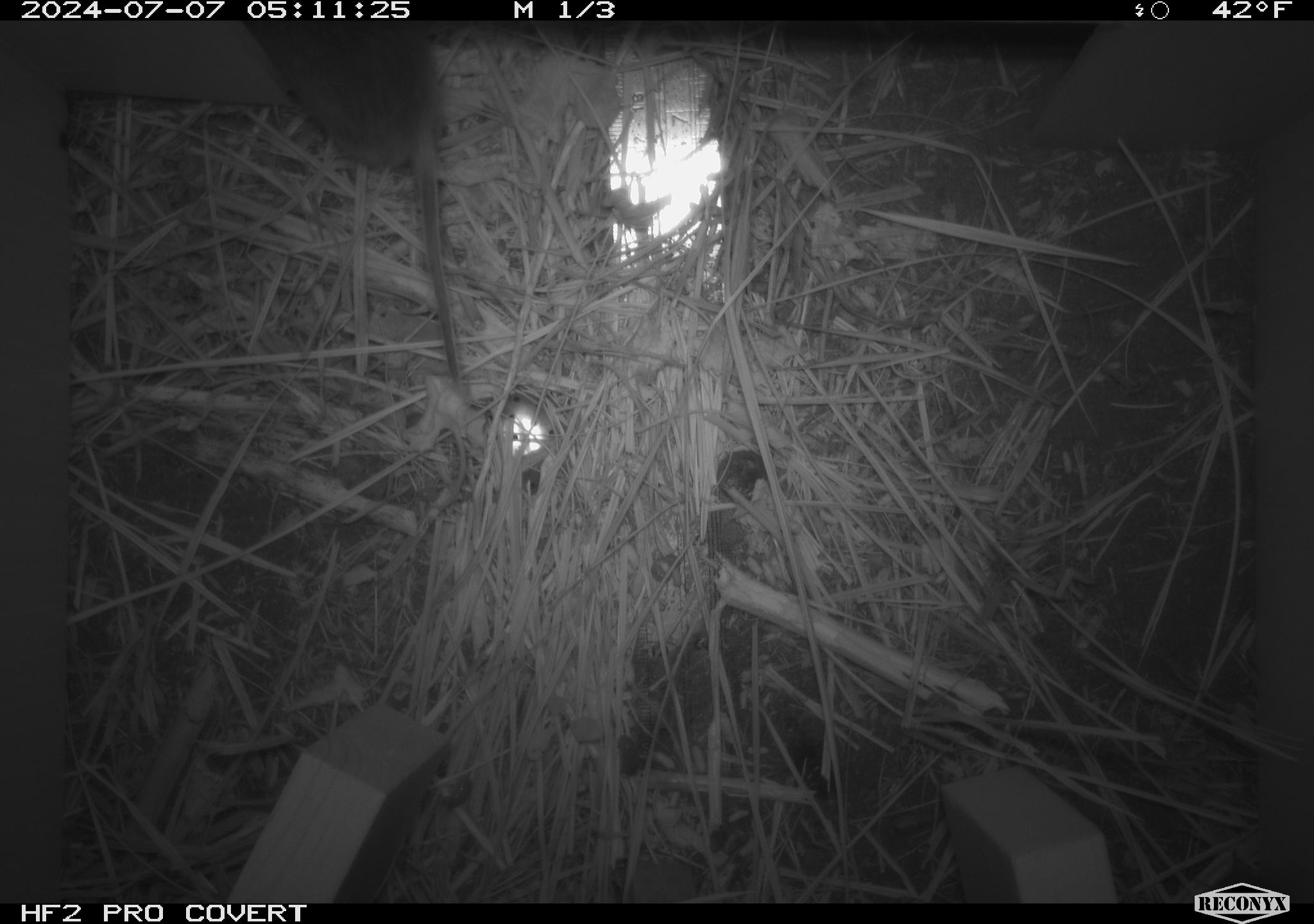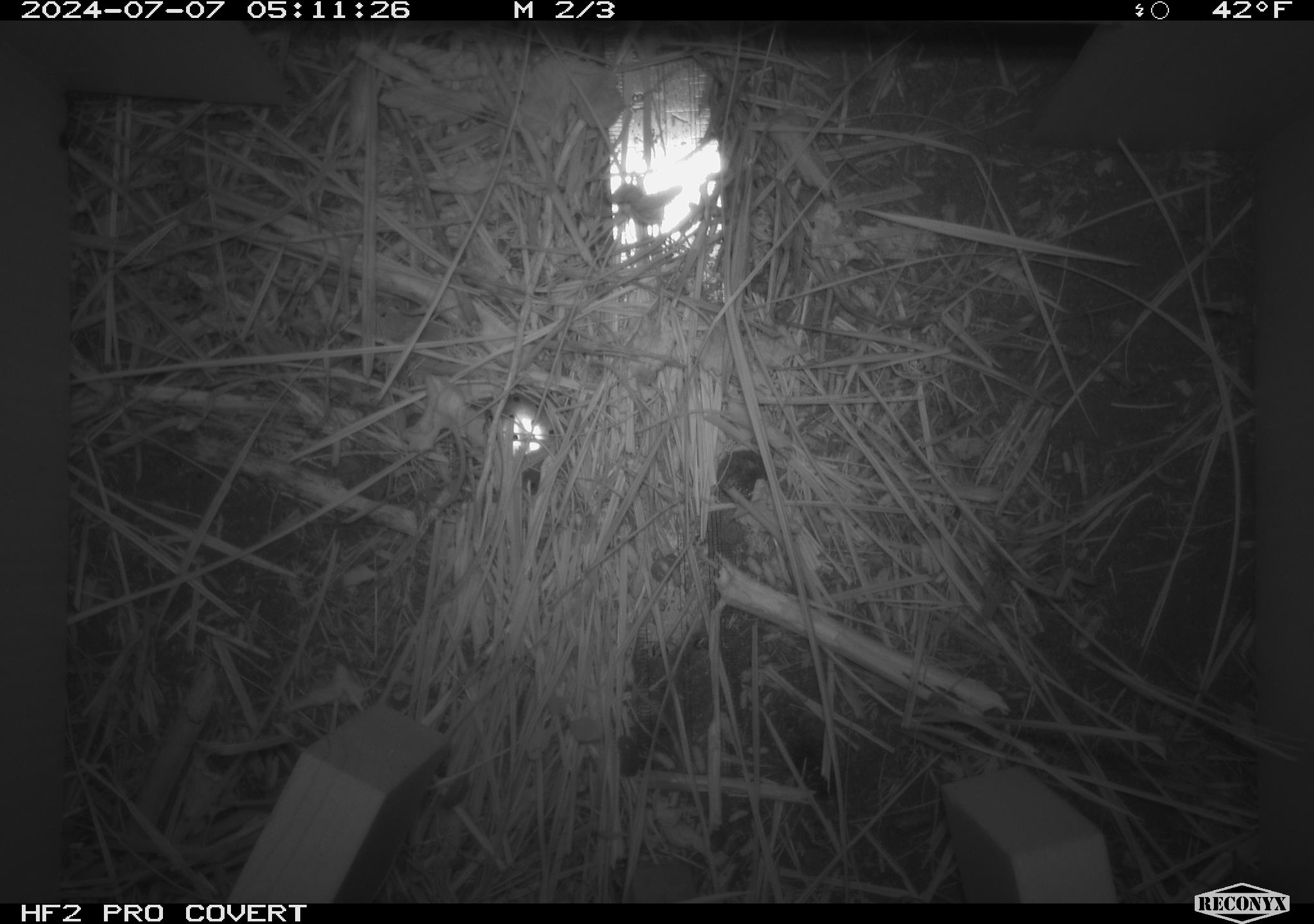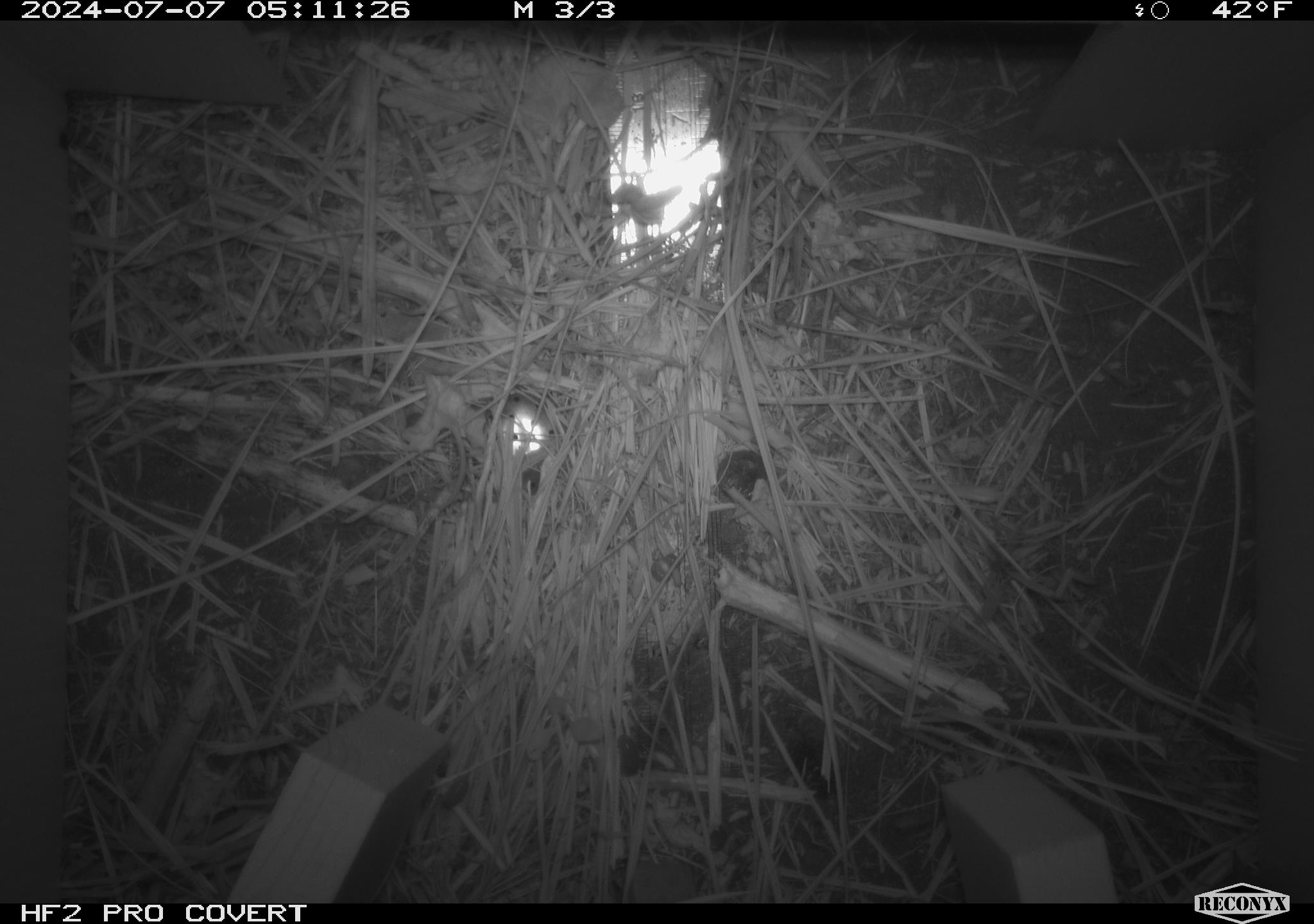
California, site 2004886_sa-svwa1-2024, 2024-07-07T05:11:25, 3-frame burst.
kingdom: Animalia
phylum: Chordata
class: Mammalia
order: Rodentia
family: Cricetidae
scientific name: Arvicolinae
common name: voles, lemmings, and muskrats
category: arvicolinae subfamily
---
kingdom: Animalia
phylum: Arthropoda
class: Malacostraca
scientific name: Malacostraca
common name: amphipods, crabs, isopods, krill, lobsters and shrimps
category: malacostracan